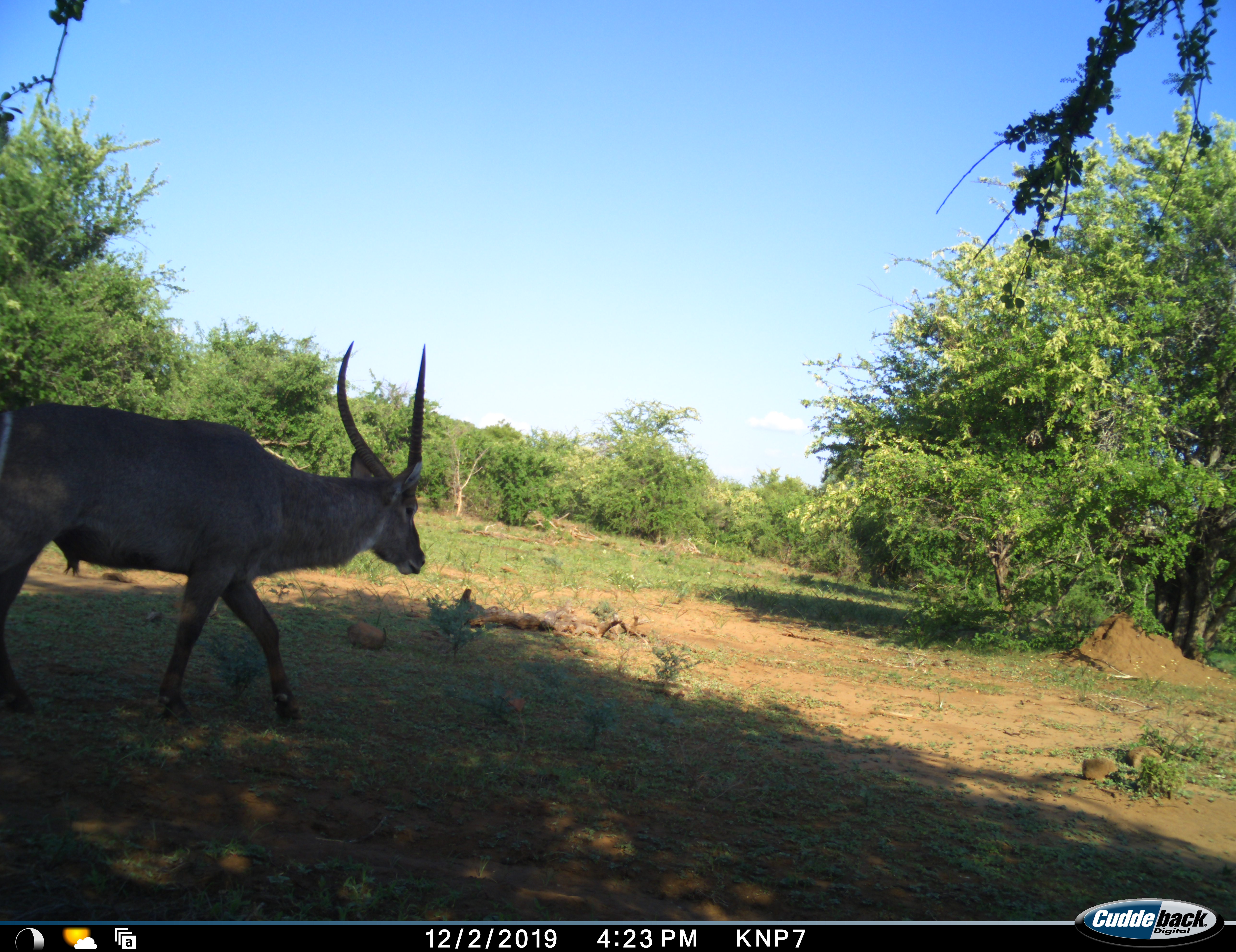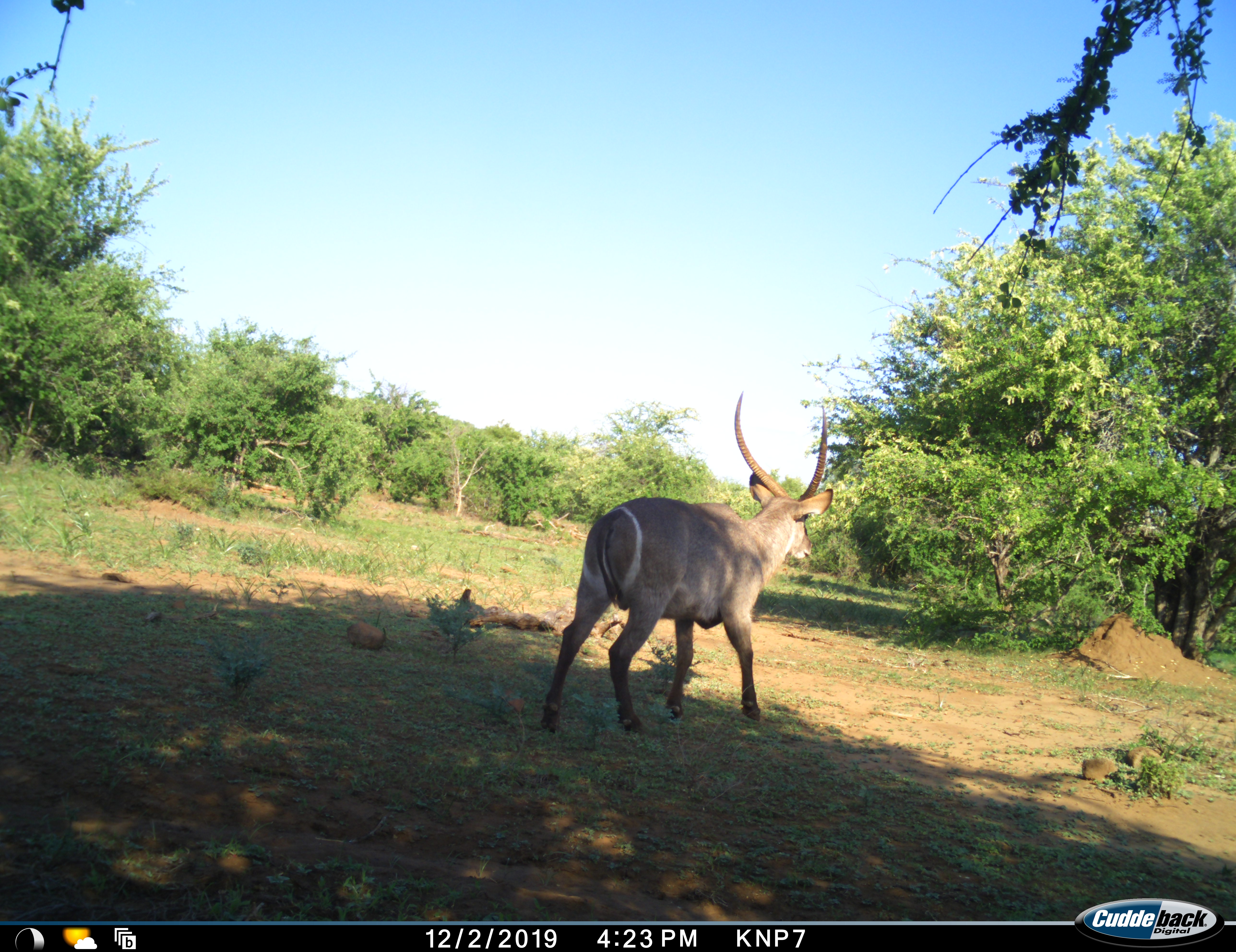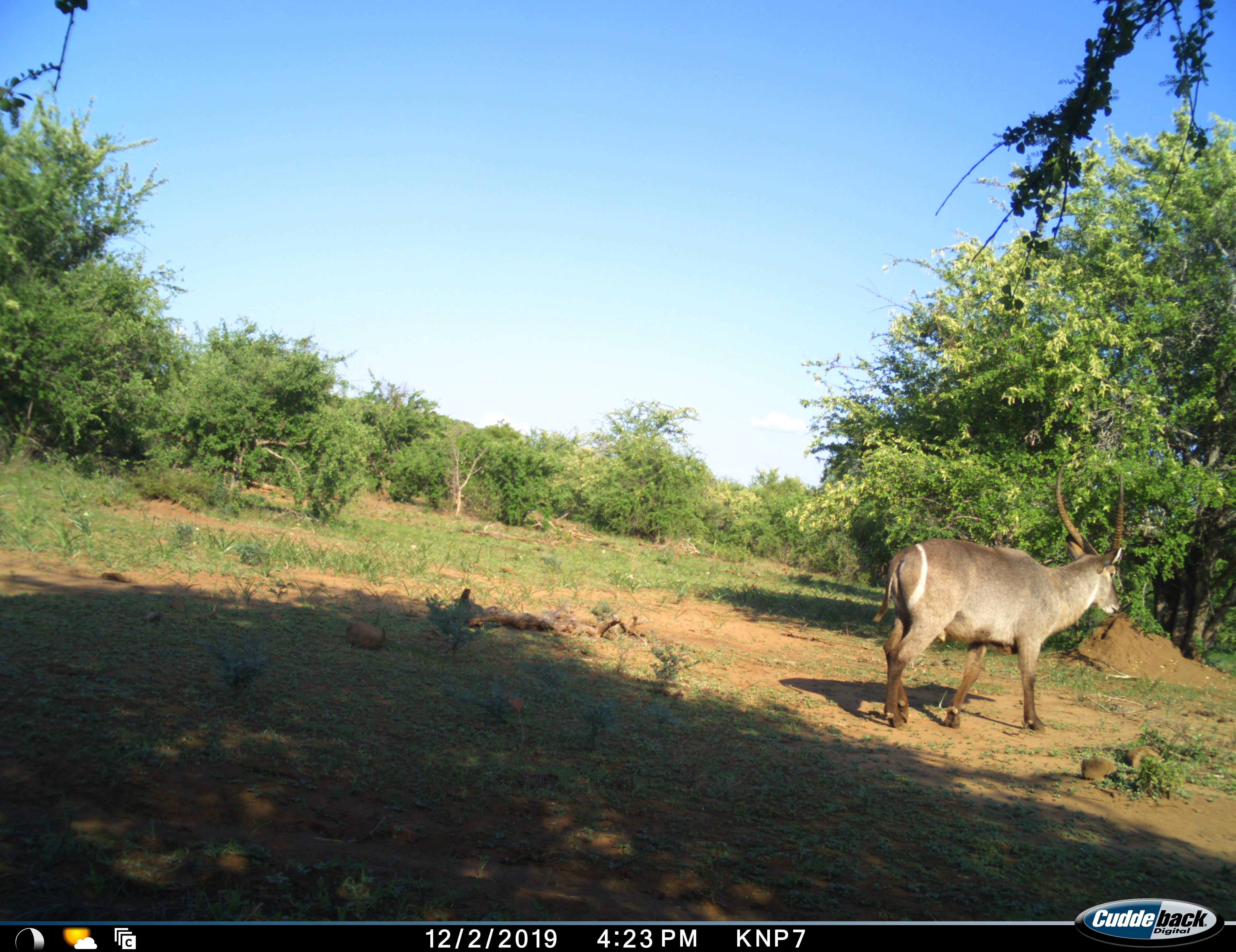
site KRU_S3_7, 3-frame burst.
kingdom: Animalia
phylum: Chordata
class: Mammalia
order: Artiodactyla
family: Bovidae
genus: Kobus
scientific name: Kobus ellipsiprymnus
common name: waterbuck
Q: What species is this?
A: Waterbuck (Kobus ellipsiprymnus).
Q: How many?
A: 1.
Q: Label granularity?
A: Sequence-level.